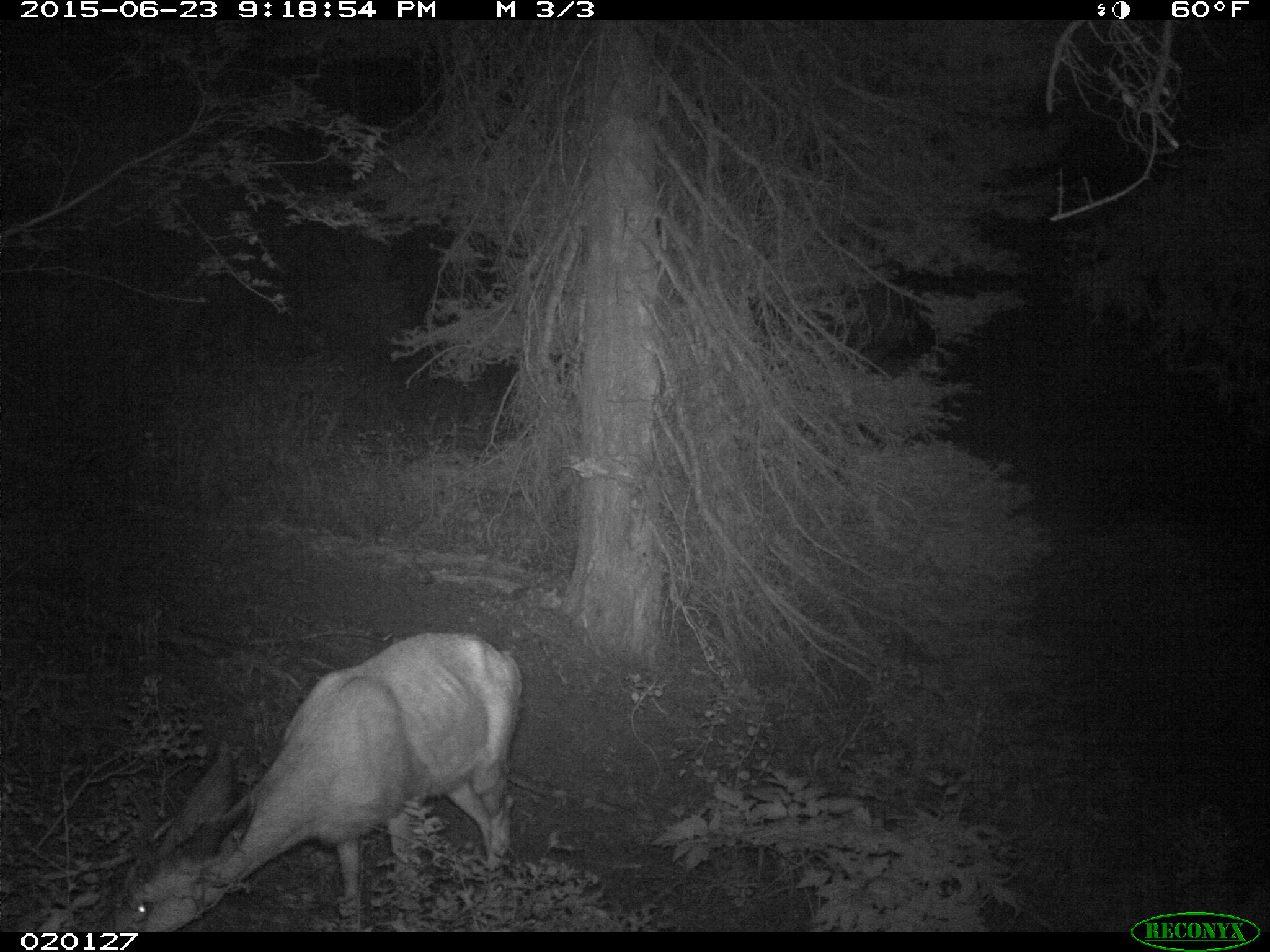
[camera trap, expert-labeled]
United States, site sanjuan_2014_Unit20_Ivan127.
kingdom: Animalia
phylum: Chordata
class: Mammalia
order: Artiodactyla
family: Cervidae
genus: Odocoileus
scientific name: Odocoileus hemionus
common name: mule deer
Odocoileus hemionus (mule deer).